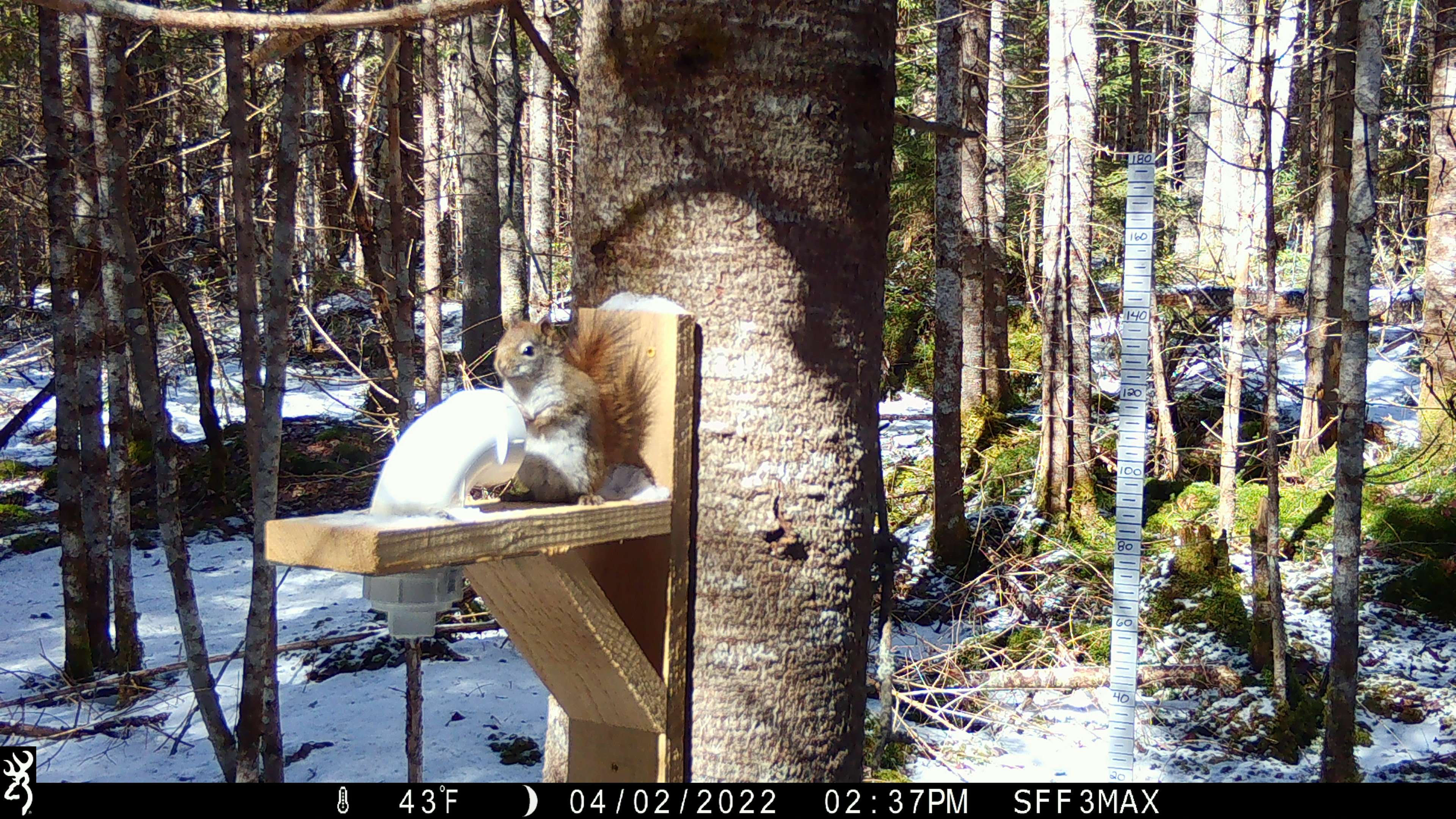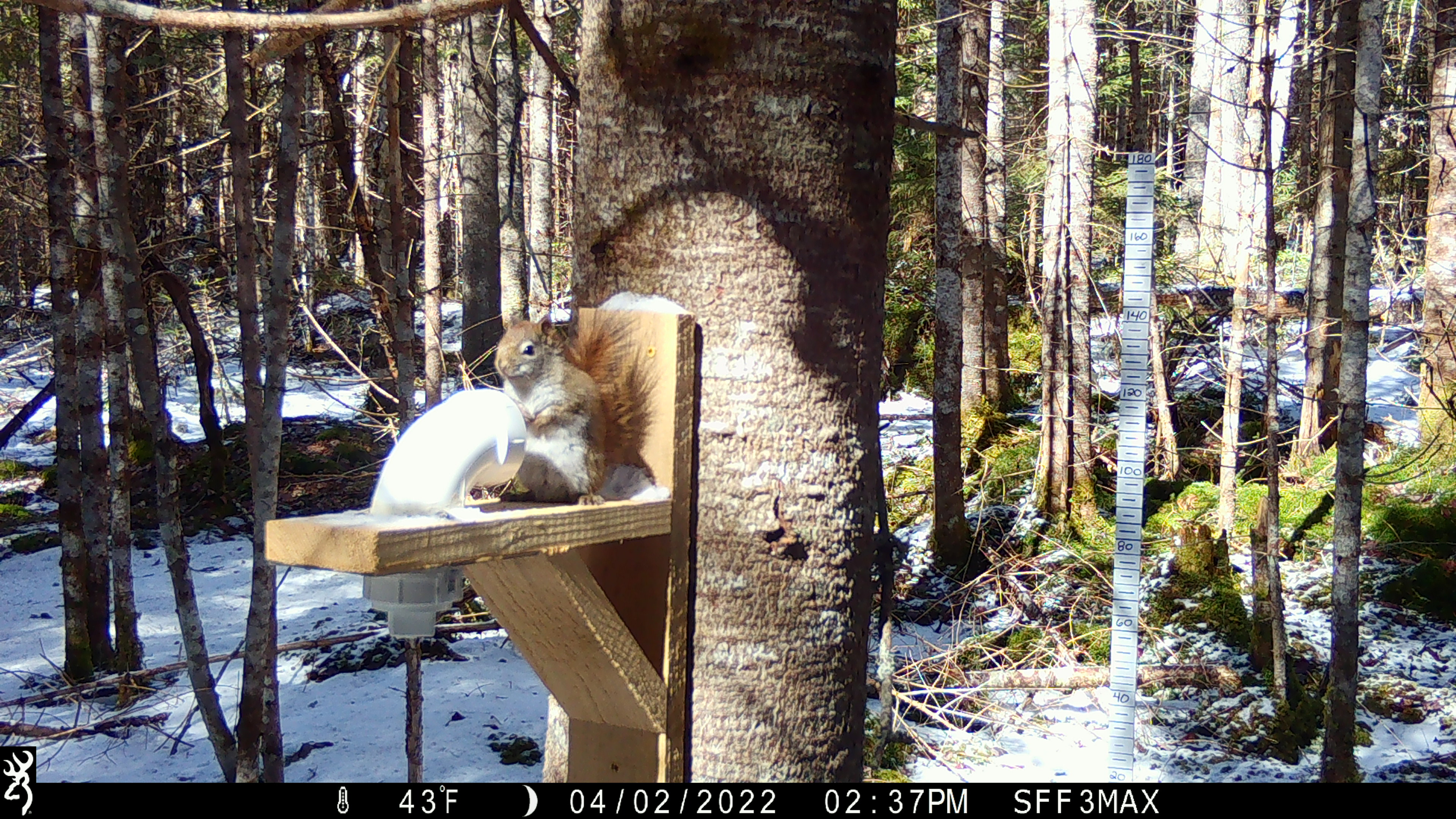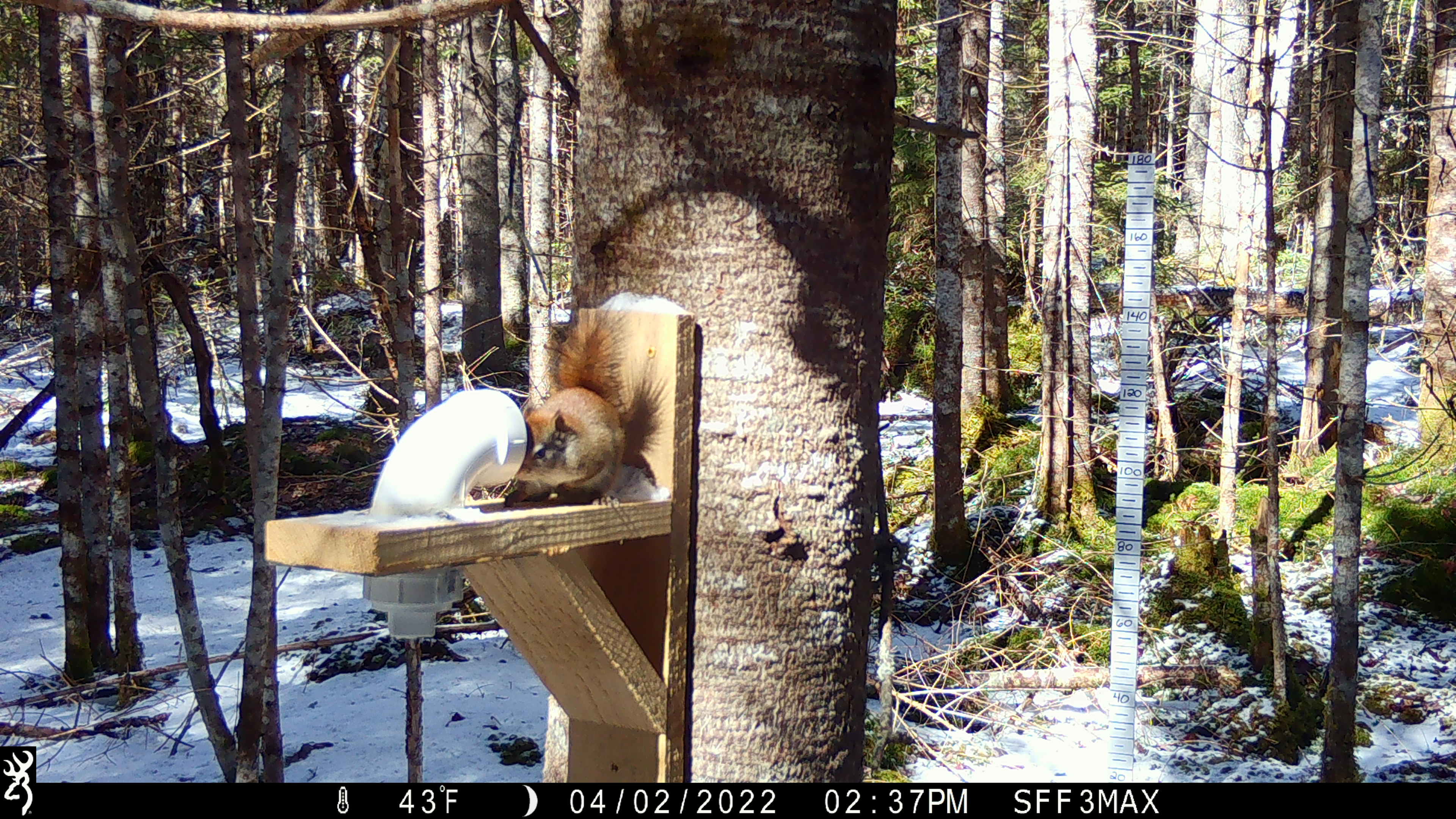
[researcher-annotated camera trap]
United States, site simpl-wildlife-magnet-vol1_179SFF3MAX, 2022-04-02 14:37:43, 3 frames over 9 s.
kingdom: Animalia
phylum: Chordata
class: Mammalia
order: Rodentia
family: Sciuridae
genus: Tamiasciurus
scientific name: Tamiasciurus hudsonicus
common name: red squirrel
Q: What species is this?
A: Red squirrel (Tamiasciurus hudsonicus).